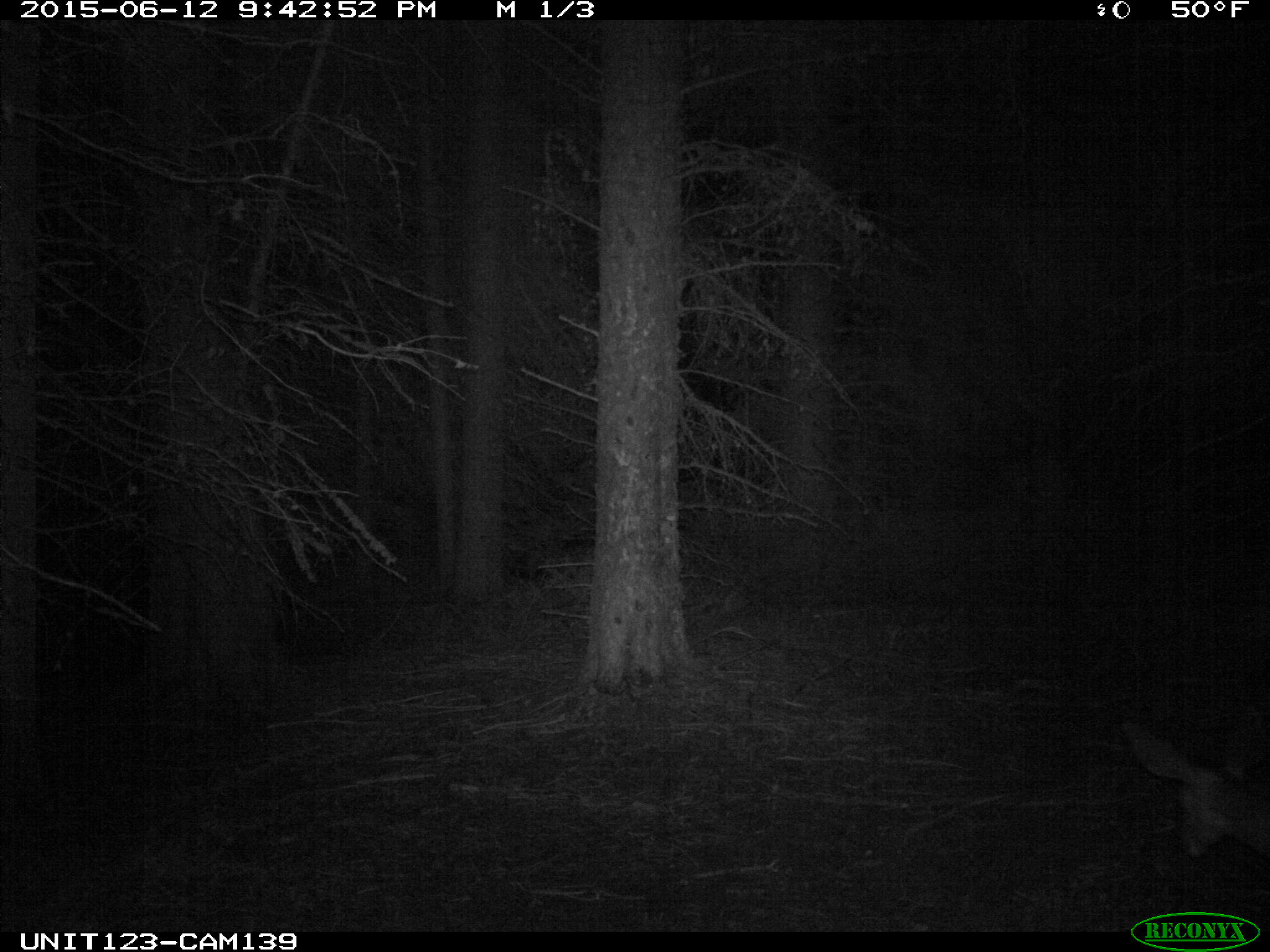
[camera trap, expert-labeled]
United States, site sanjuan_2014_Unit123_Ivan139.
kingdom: Animalia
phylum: Chordata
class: Mammalia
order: Artiodactyla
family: Cervidae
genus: Odocoileus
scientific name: Odocoileus hemionus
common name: mule deer